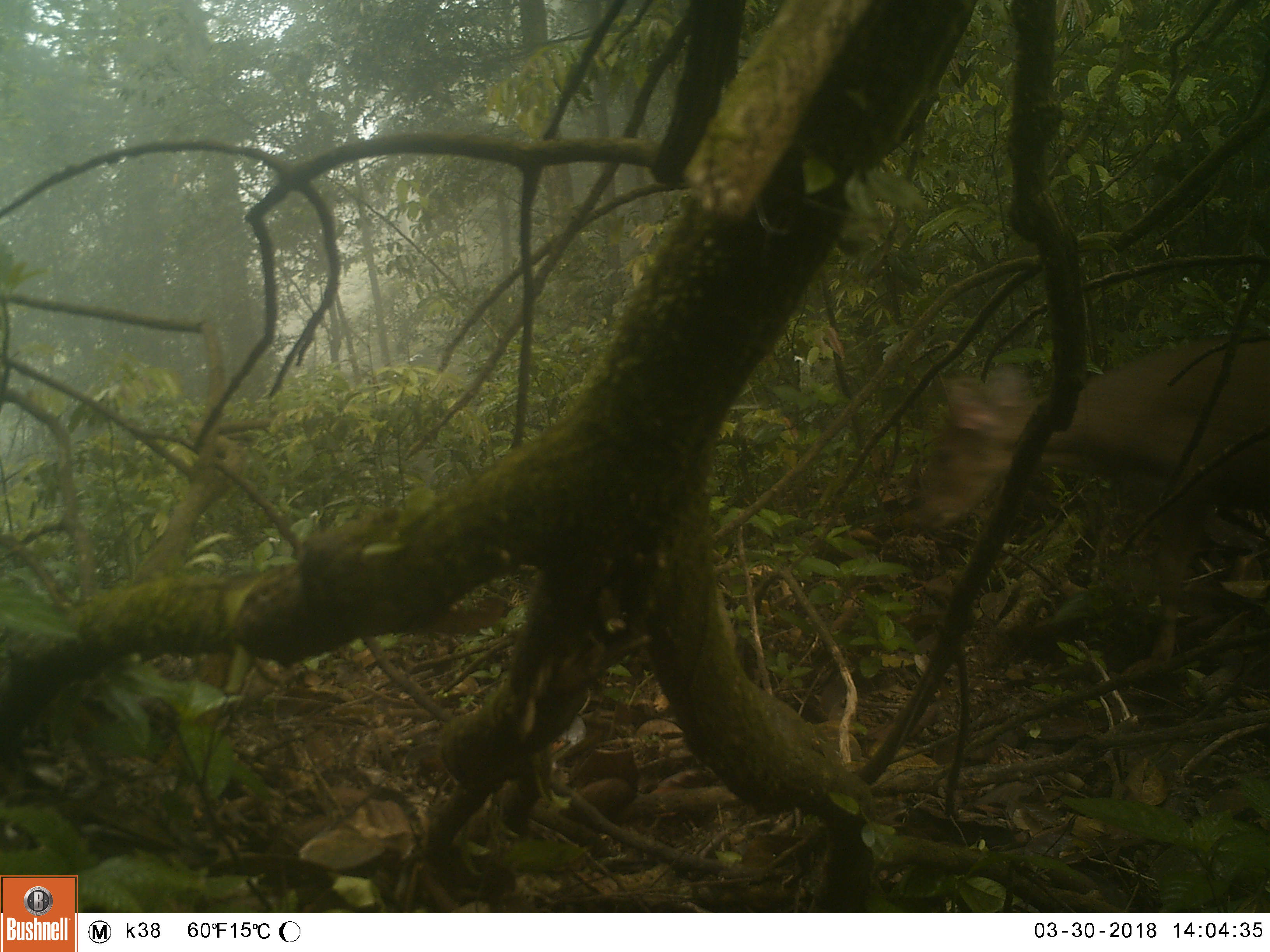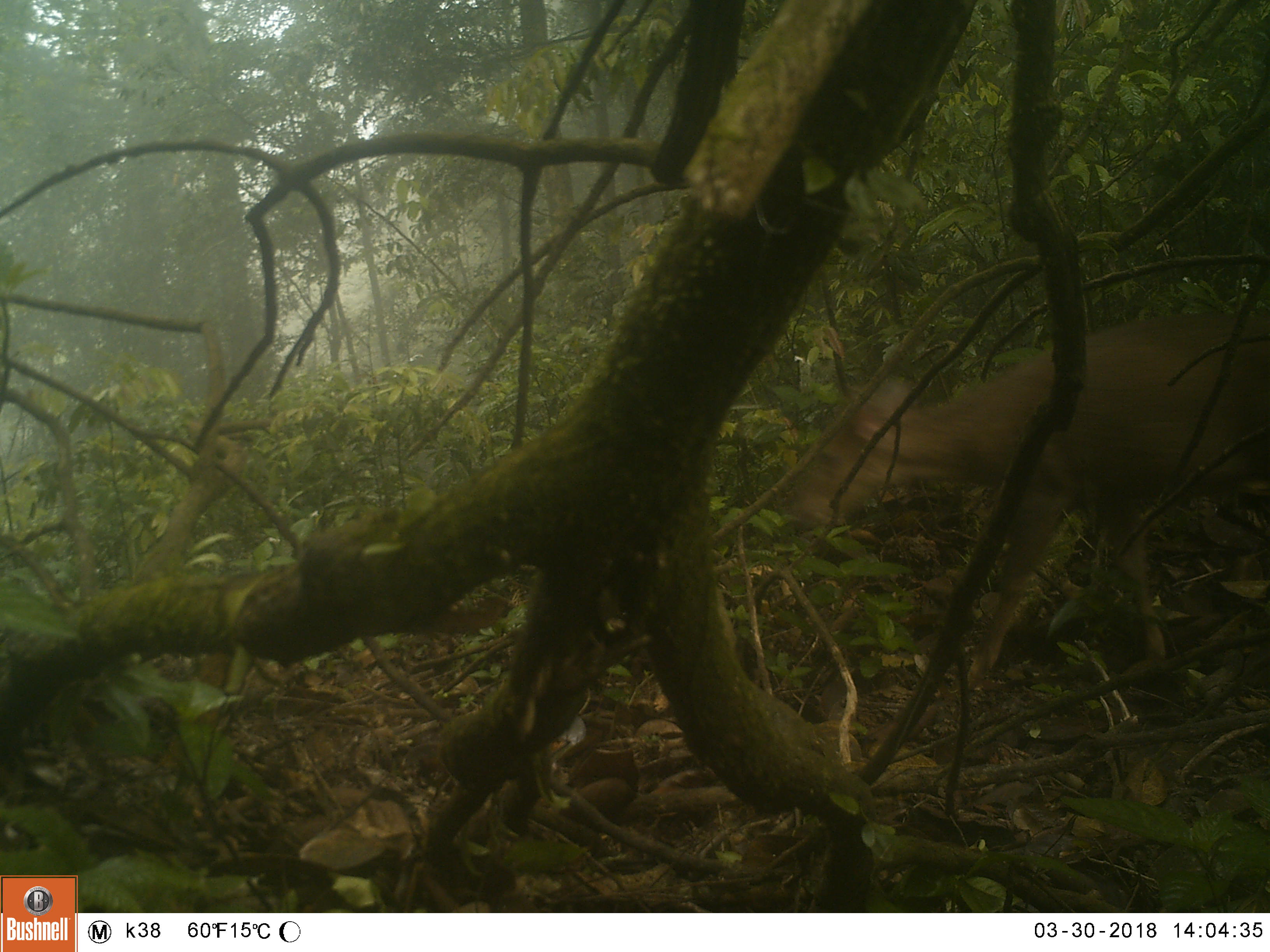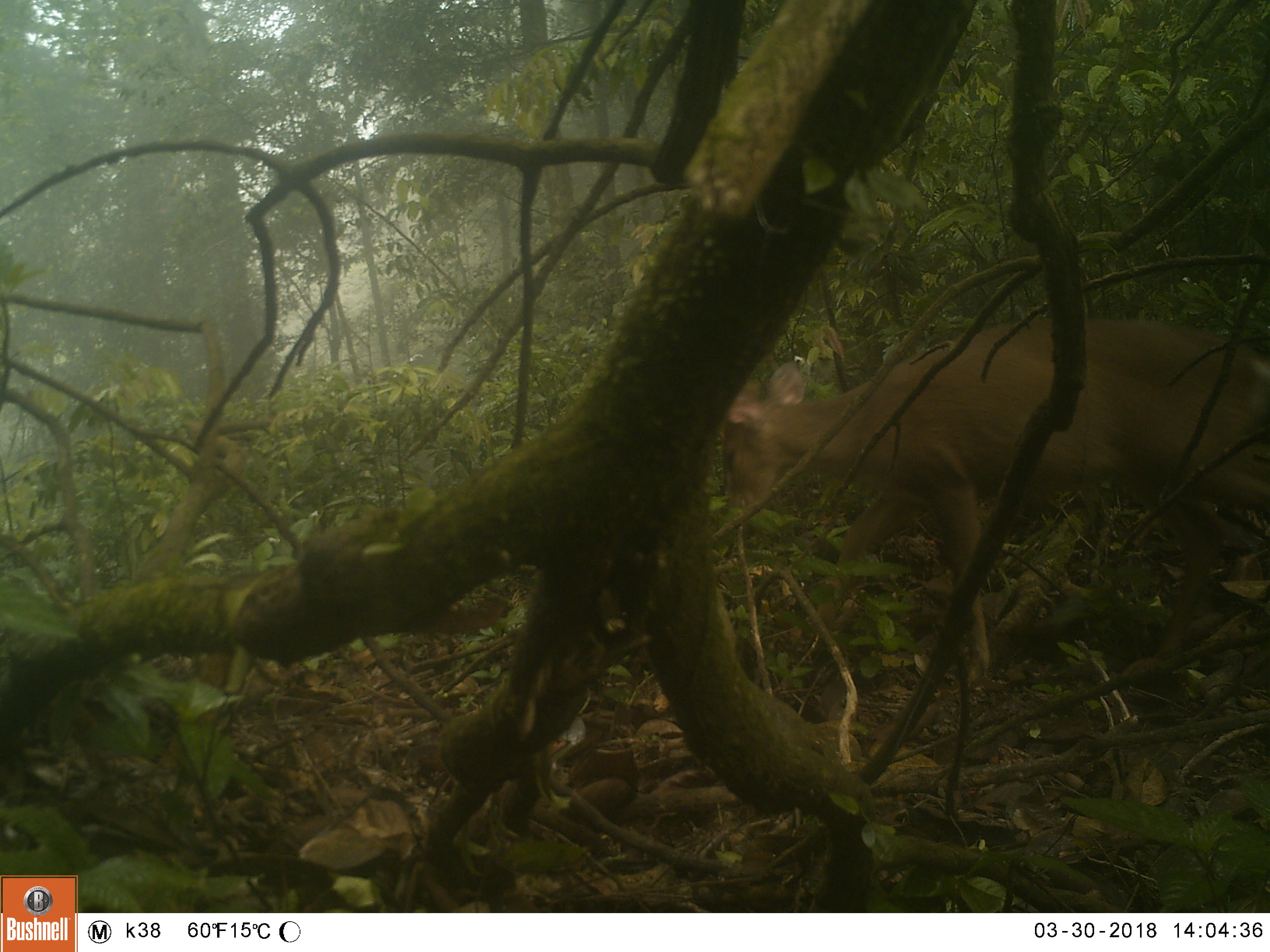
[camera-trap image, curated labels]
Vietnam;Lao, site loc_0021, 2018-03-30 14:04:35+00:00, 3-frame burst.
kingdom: Animalia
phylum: Chordata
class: Mammalia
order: Artiodactyla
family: Cervidae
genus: Muntiacus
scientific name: Muntiacus vuquangensis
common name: large-antlered muntjac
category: large antlered muntjac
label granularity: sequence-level